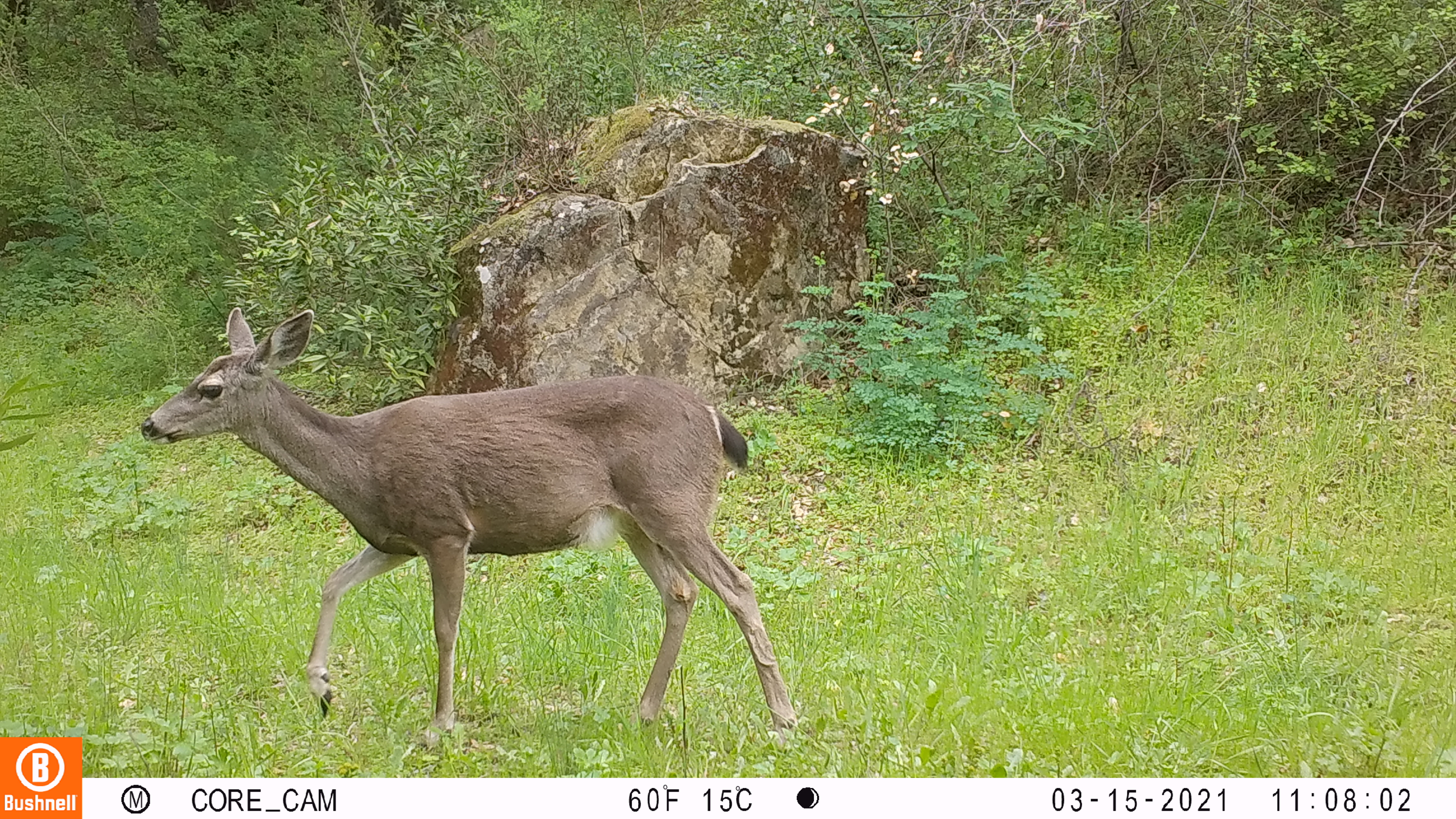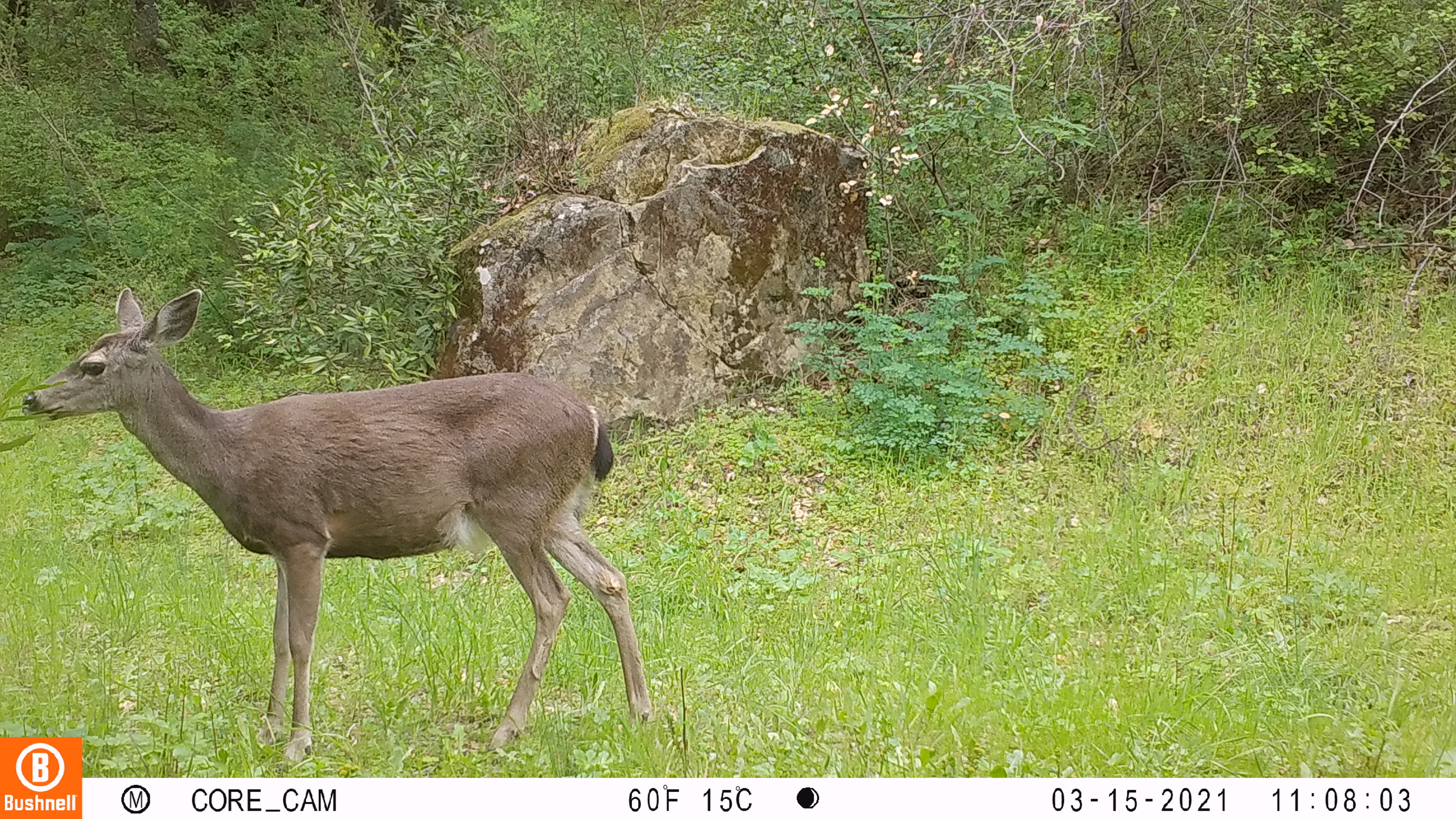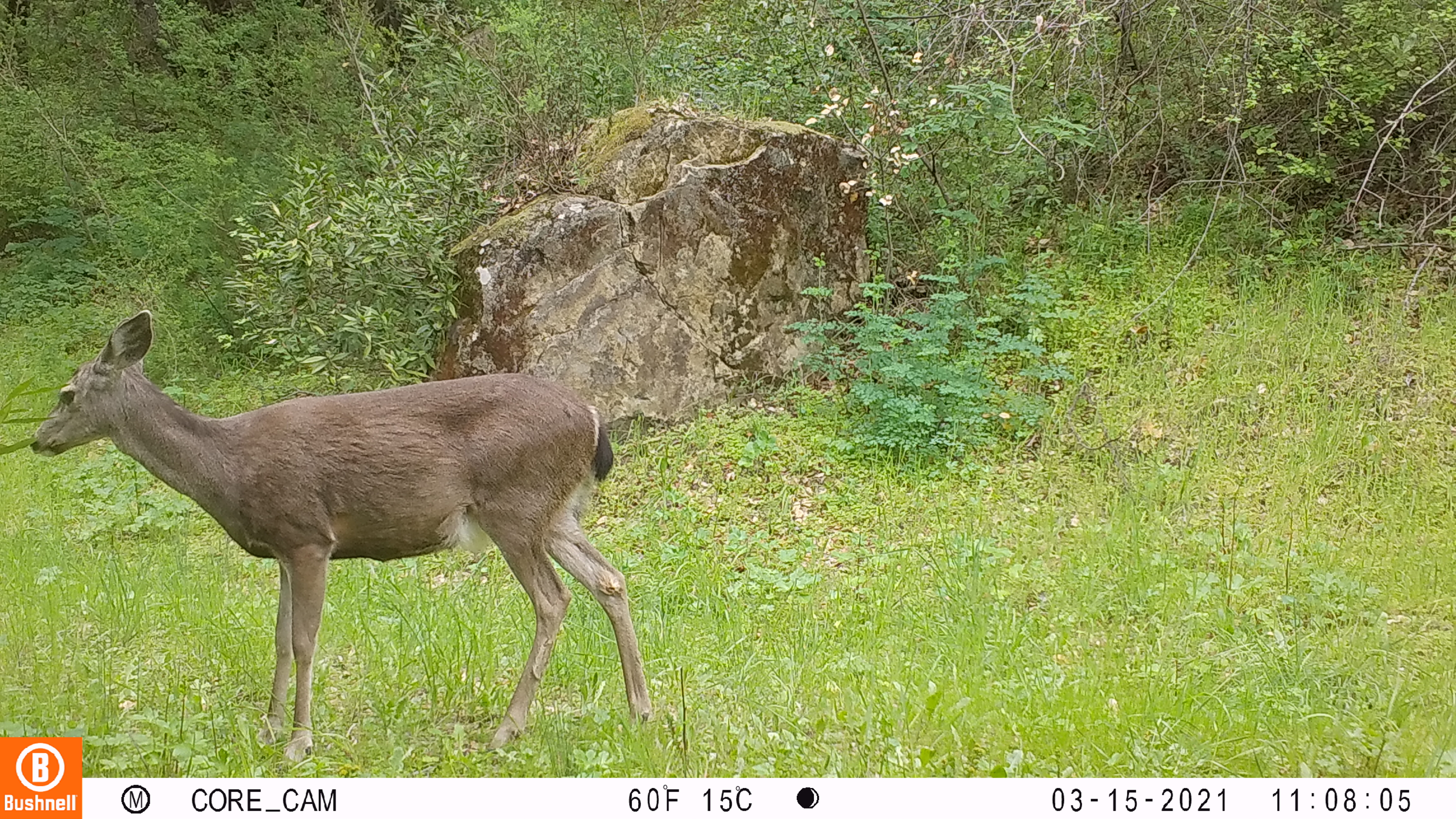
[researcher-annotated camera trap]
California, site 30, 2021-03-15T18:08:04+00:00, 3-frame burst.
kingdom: Animalia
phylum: Chordata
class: Mammalia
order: Artiodactyla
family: Cervidae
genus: Odocoileus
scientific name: Odocoileus hemionus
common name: mule deer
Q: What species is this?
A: Mule deer (Odocoileus hemionus).